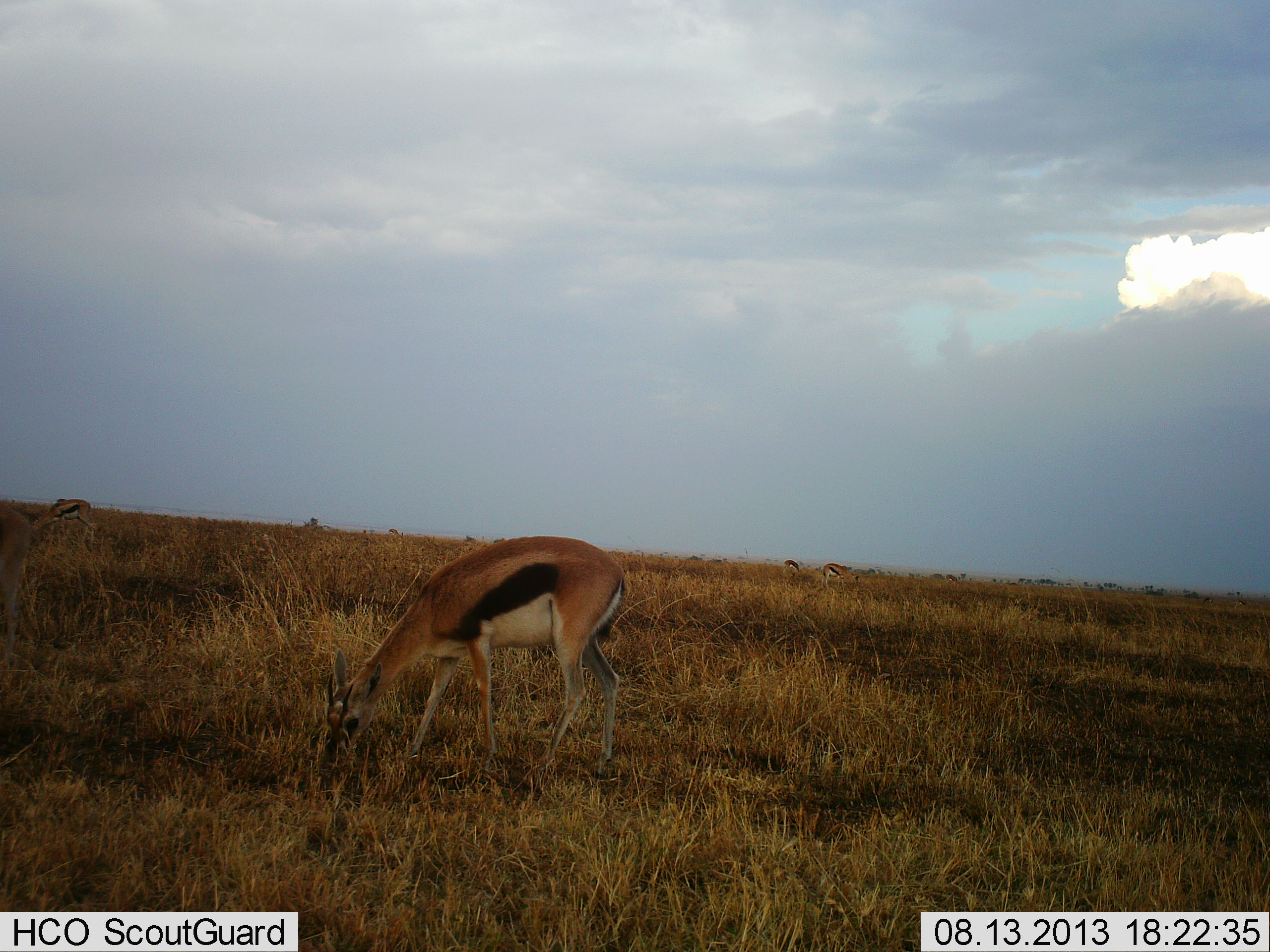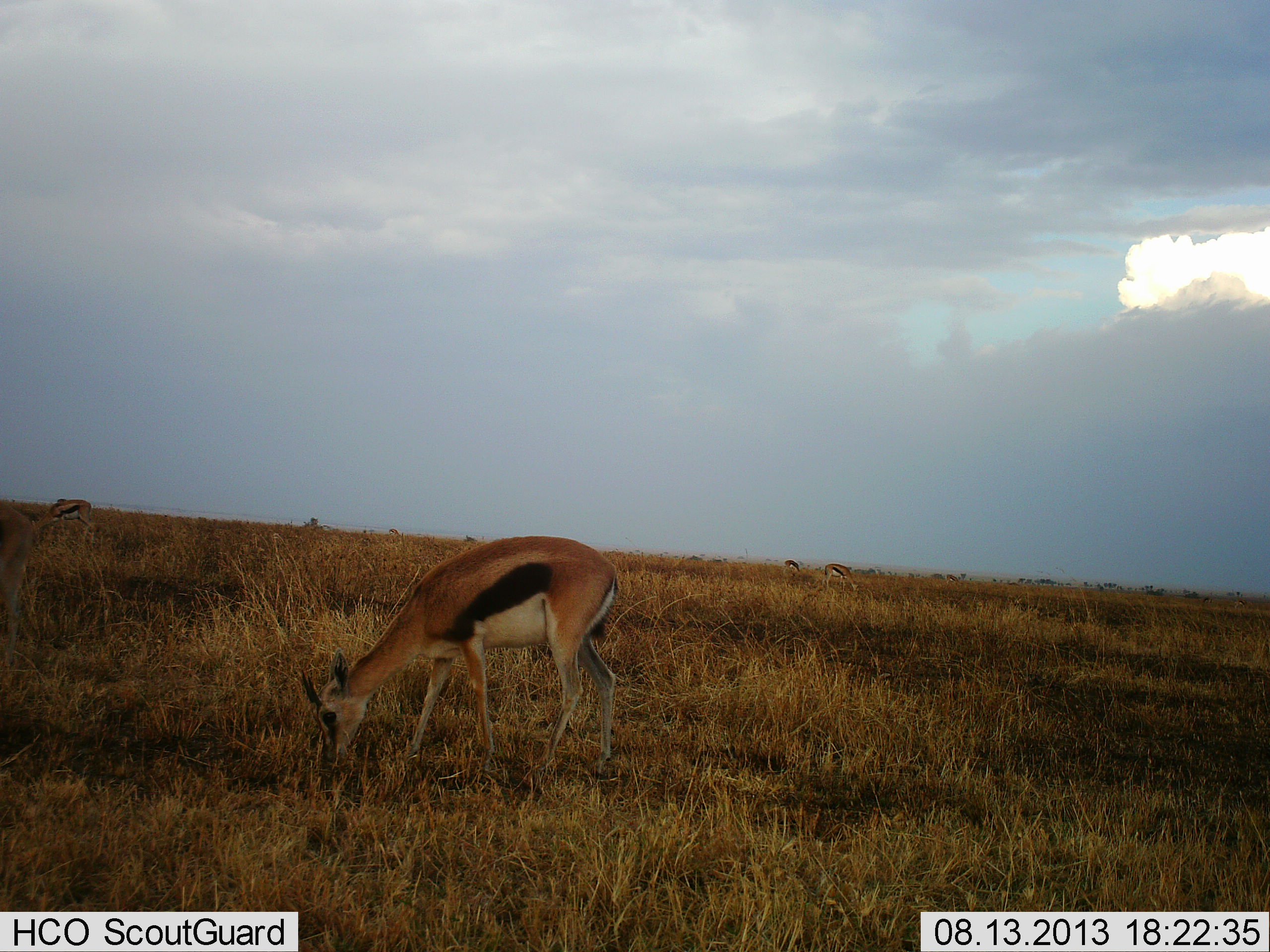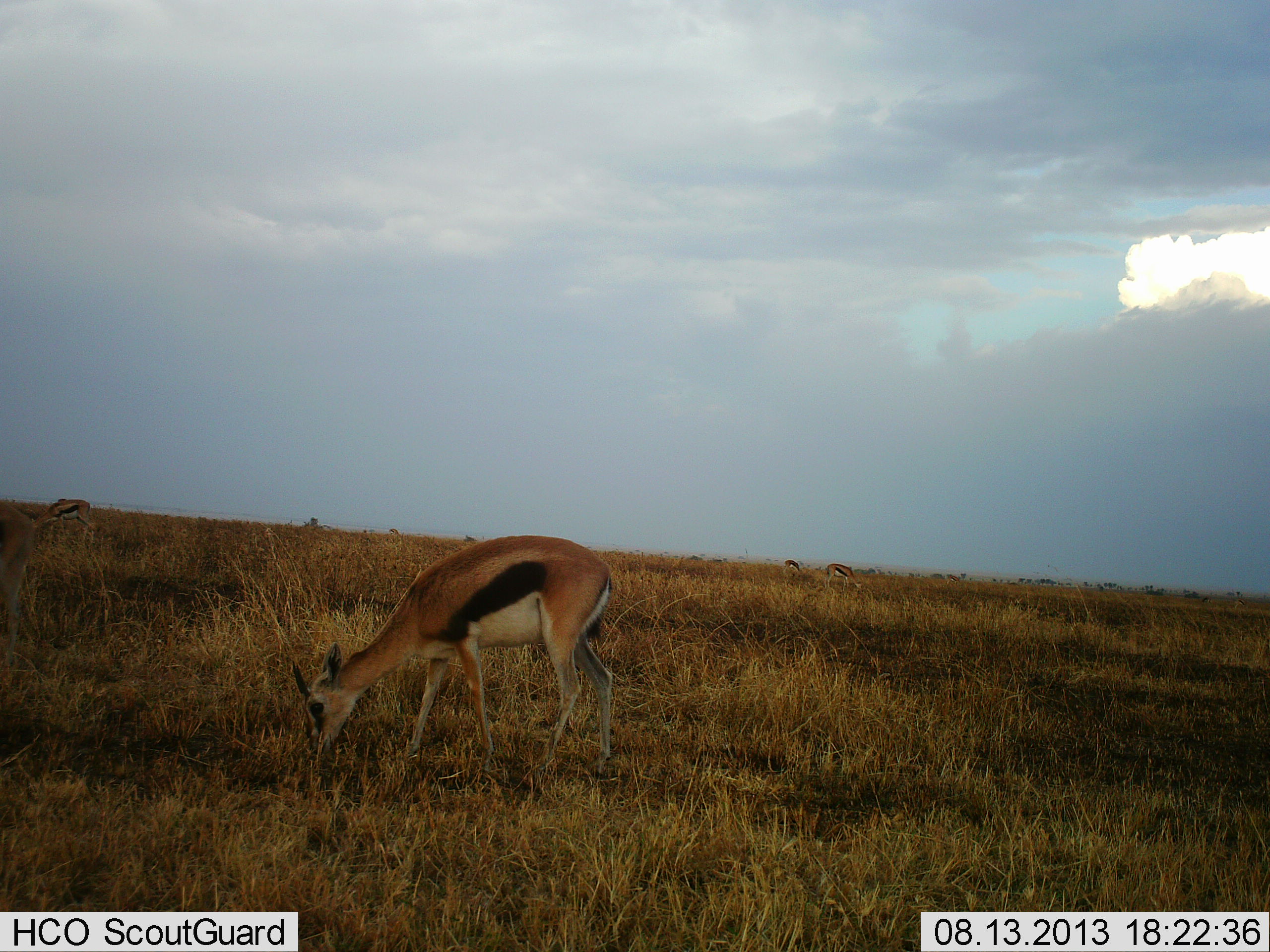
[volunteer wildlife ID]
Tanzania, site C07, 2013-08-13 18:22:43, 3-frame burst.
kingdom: Animalia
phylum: Chordata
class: Mammalia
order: Artiodactyla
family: Bovidae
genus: Eudorcas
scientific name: Eudorcas thomsonii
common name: thomson's gazelle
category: gazellethomsons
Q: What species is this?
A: Gazellethomsons (thomson's gazelle) (Eudorcas thomsonii).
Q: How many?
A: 4.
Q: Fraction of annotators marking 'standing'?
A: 10%.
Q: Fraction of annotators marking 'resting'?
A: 0%.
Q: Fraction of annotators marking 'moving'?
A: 0%.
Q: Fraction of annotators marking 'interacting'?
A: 0%.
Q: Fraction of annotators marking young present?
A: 0%.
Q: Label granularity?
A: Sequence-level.